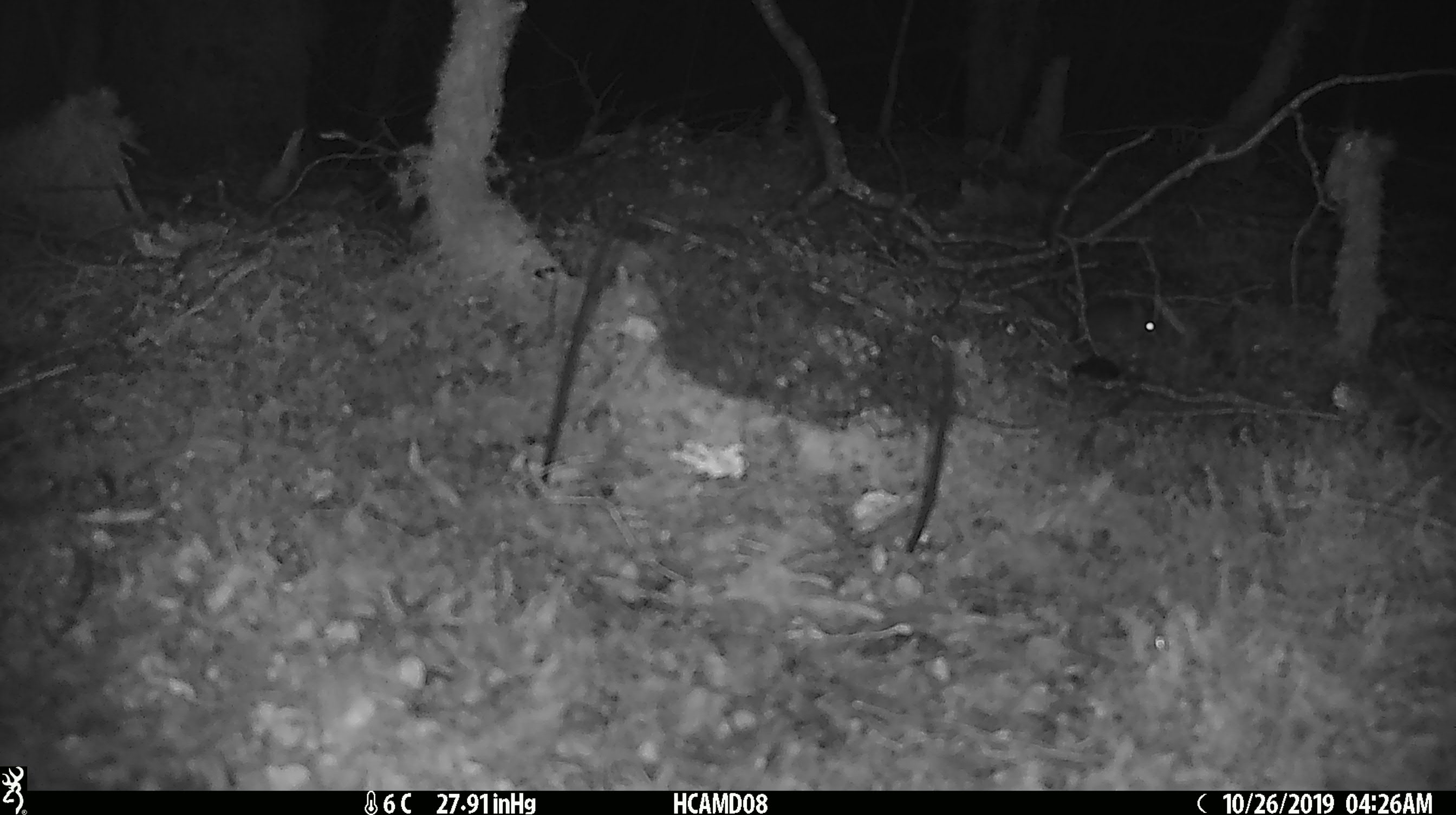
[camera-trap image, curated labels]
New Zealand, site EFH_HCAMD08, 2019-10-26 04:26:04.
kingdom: Animalia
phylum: Chordata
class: Mammalia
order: Rodentia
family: Muridae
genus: Mus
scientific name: Mus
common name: mouse